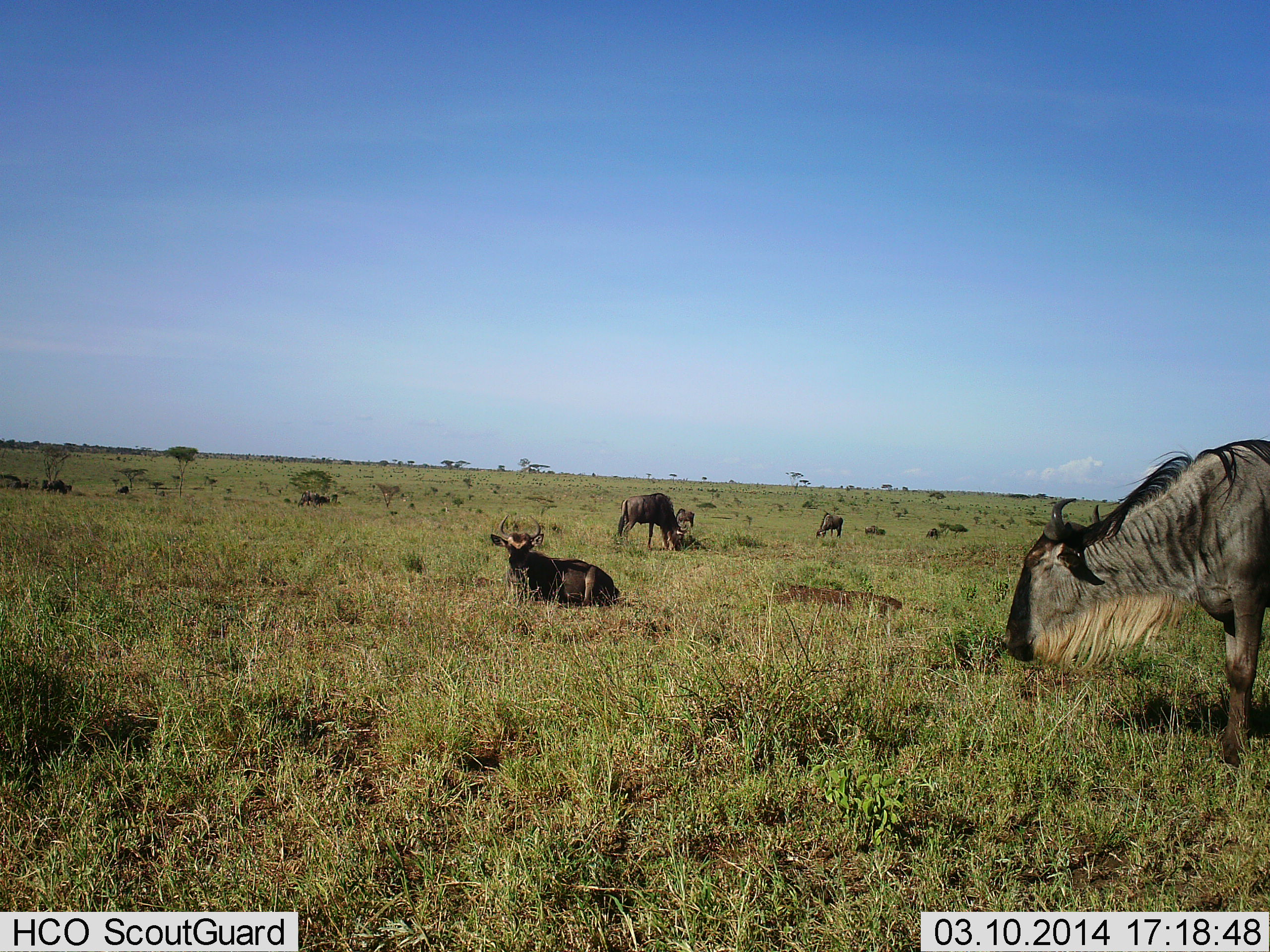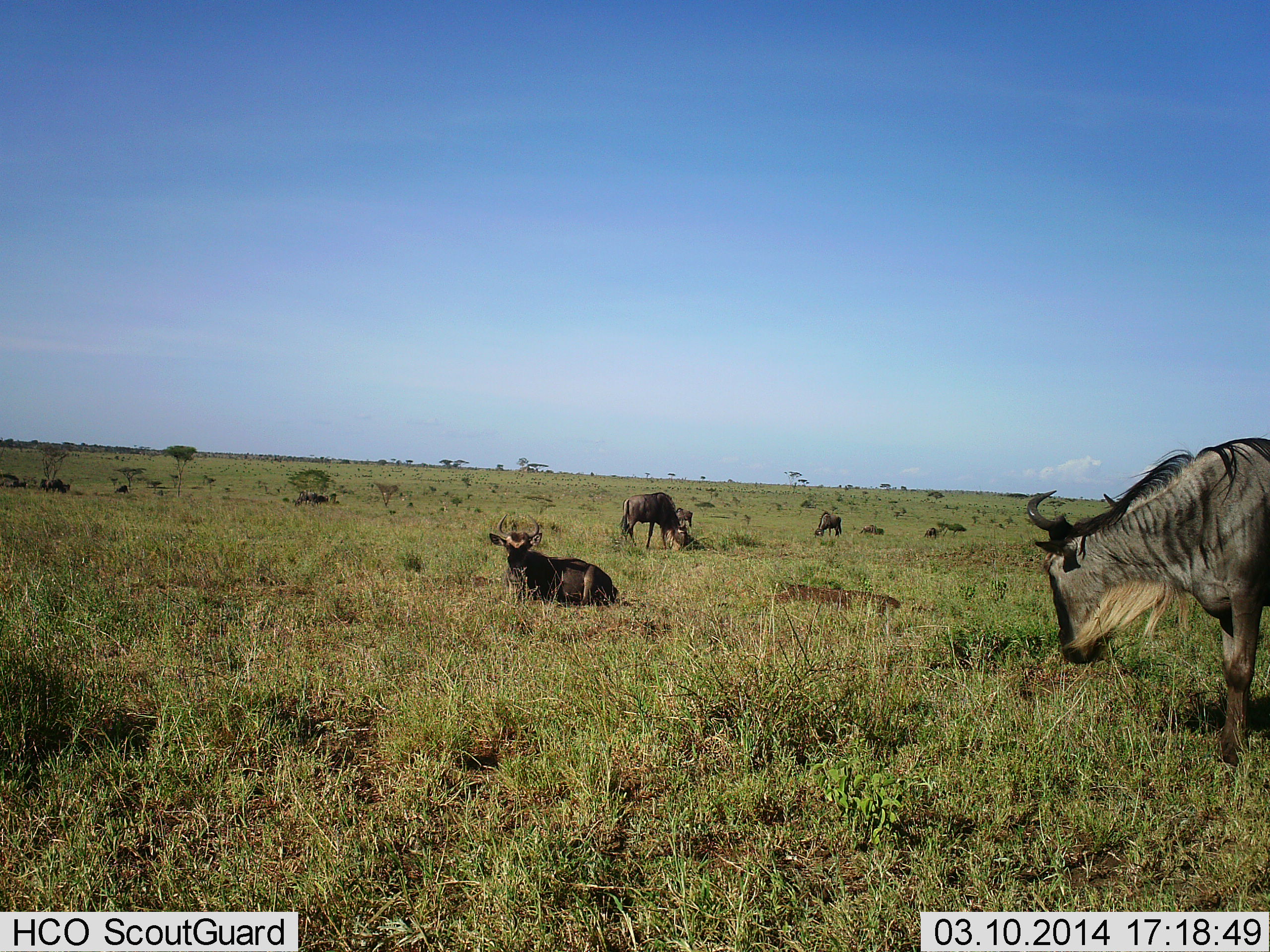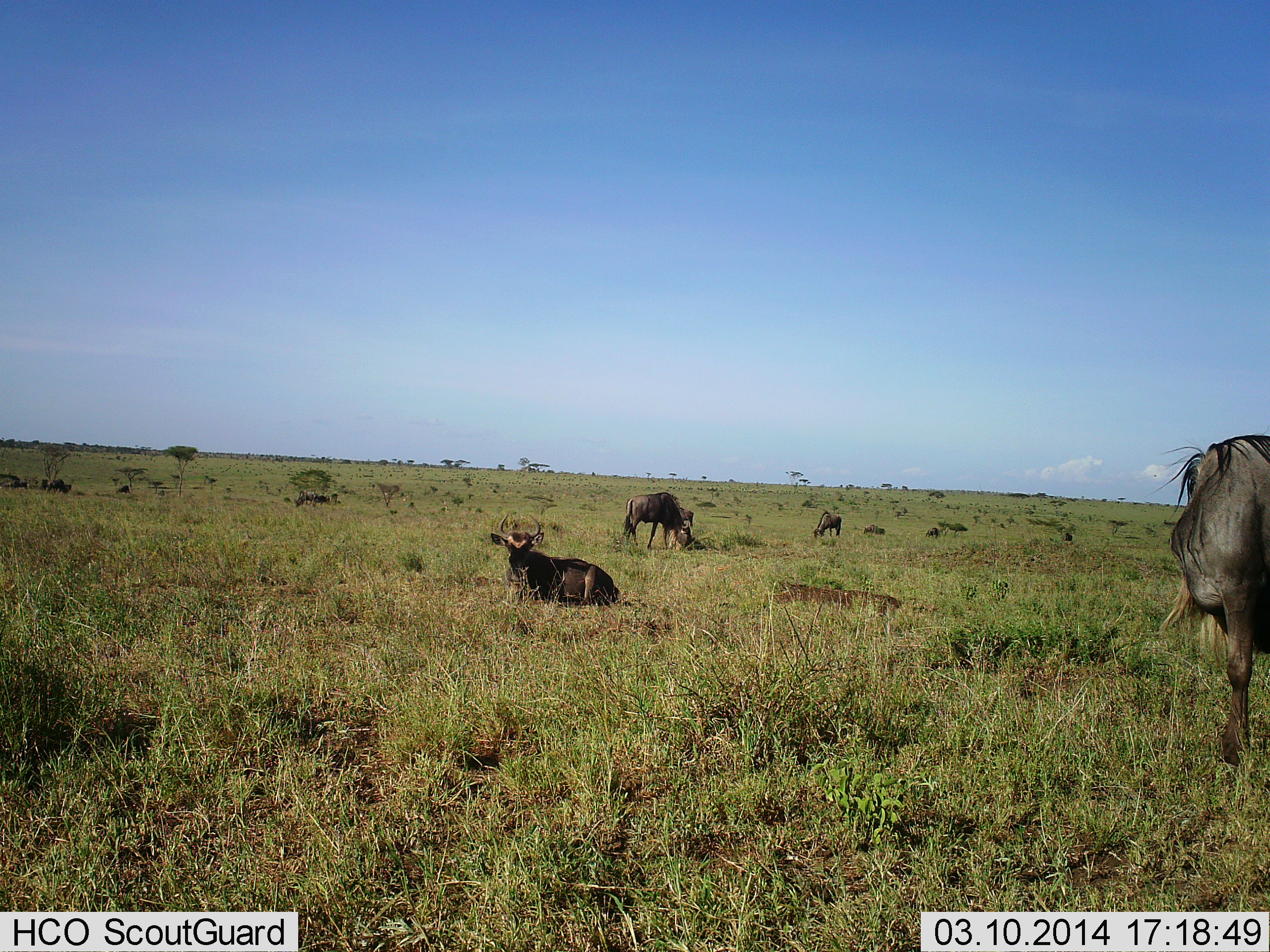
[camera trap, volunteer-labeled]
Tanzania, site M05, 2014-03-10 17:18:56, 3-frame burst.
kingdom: Animalia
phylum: Chordata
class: Mammalia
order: Artiodactyla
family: Bovidae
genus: Connochaetes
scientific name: Connochaetes taurinus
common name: blue wildebeest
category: wildebeest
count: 7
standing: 50%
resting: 100%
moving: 20%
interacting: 0%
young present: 0%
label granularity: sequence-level